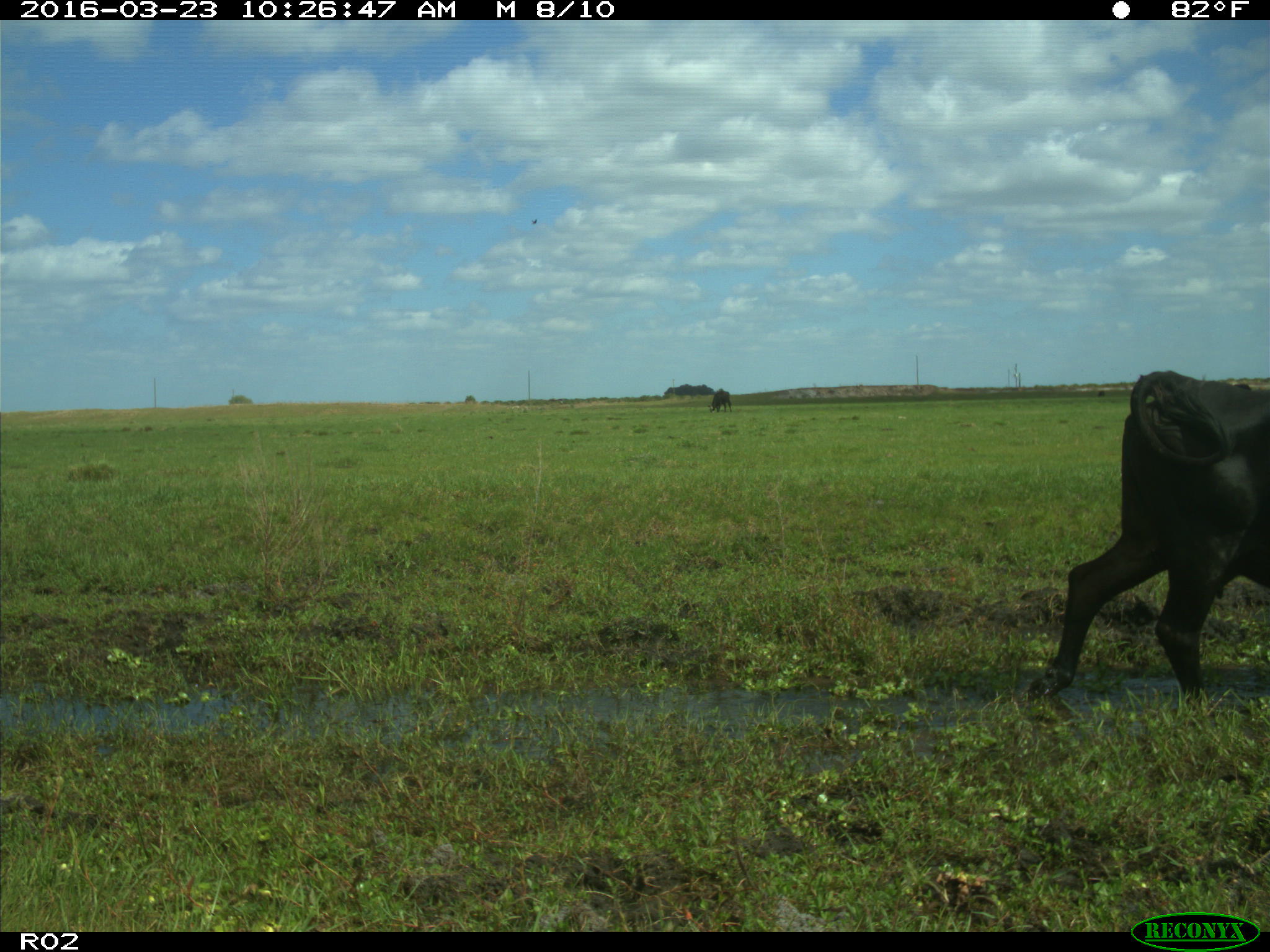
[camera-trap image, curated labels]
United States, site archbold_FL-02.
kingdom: Animalia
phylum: Chordata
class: Mammalia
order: Artiodactyla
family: Bovidae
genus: Bos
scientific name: Bos taurus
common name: domestic cow